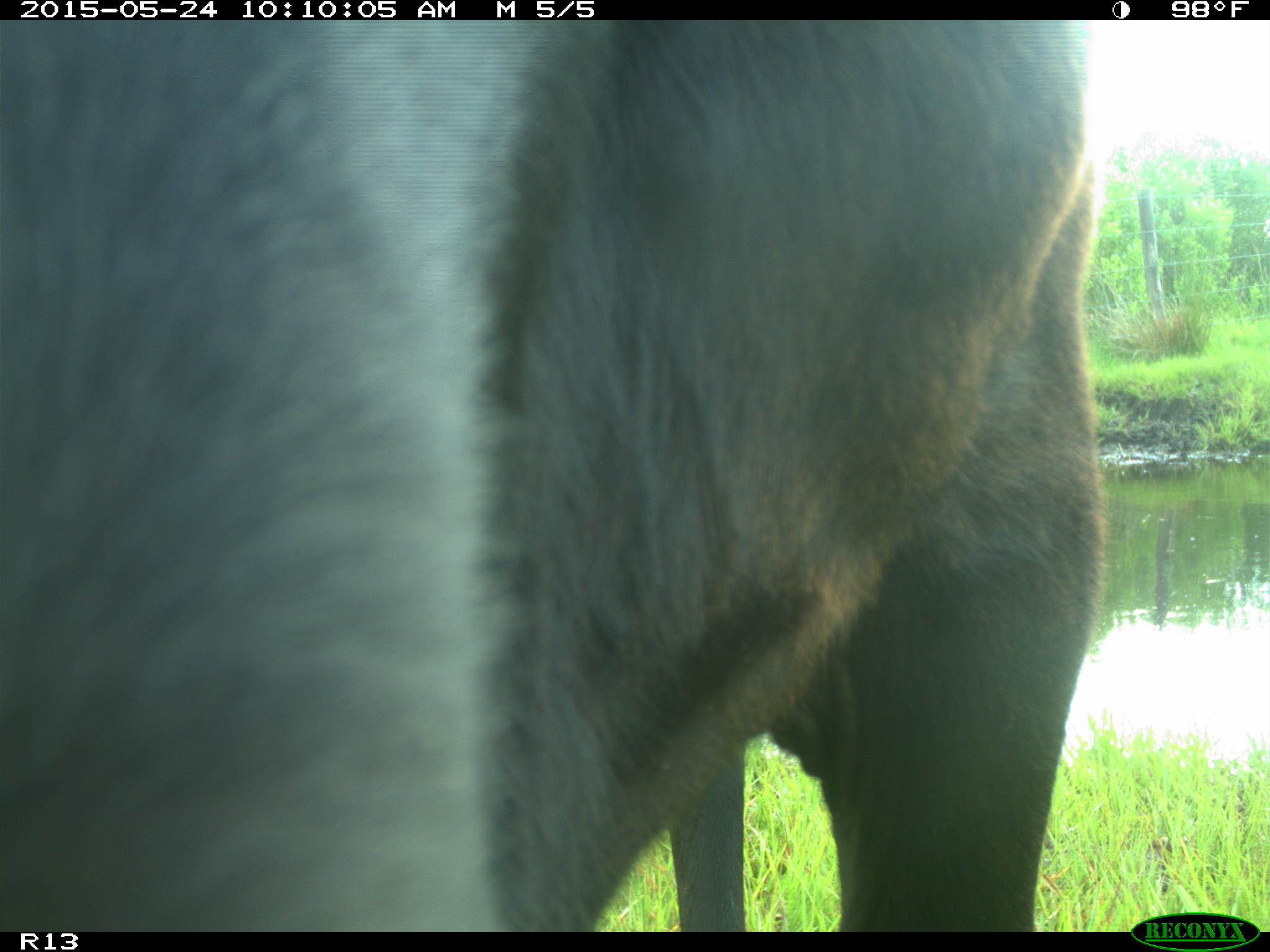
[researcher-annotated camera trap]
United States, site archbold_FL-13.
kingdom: Animalia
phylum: Chordata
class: Mammalia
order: Artiodactyla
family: Bovidae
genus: Bos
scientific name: Bos taurus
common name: domestic cow